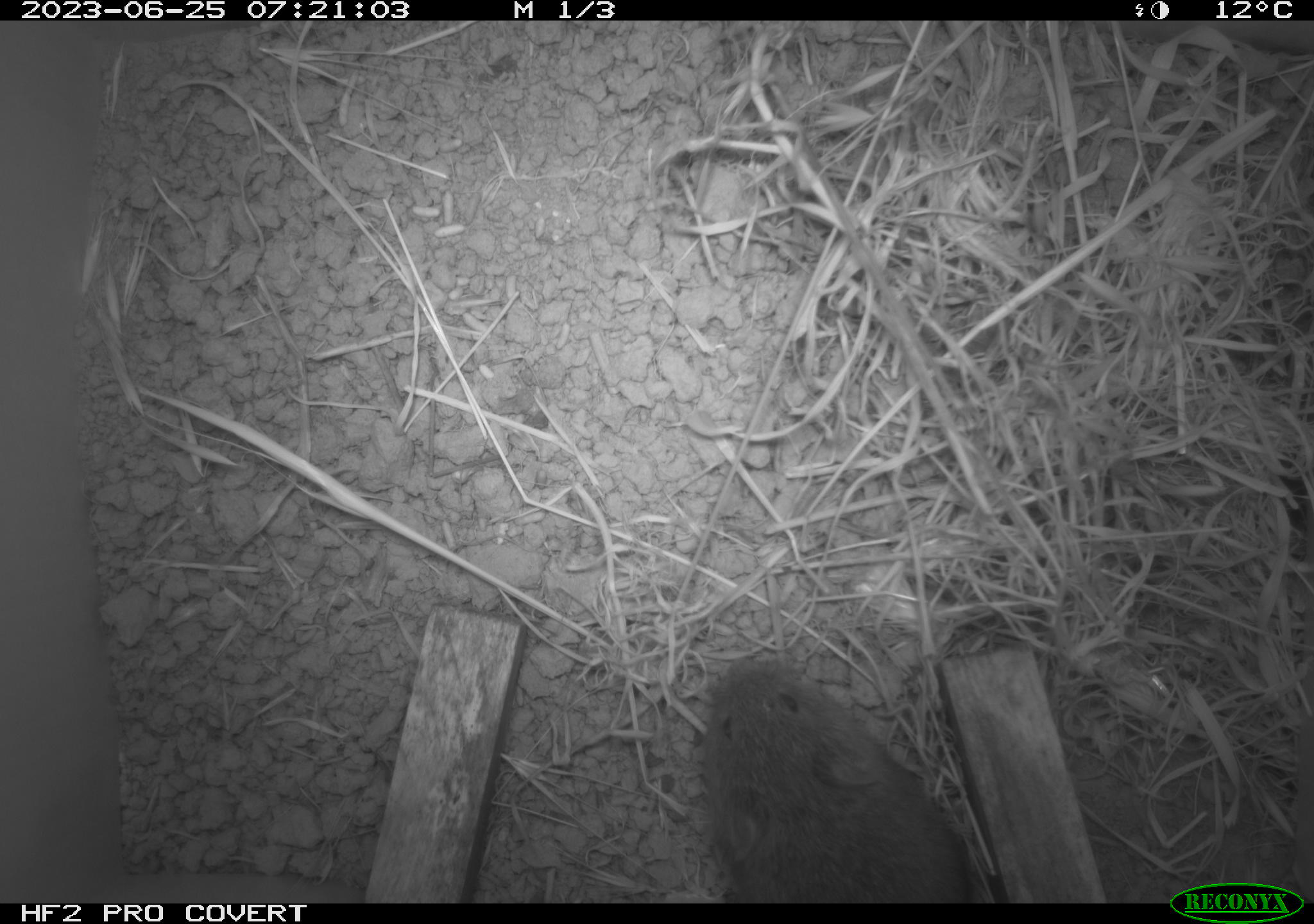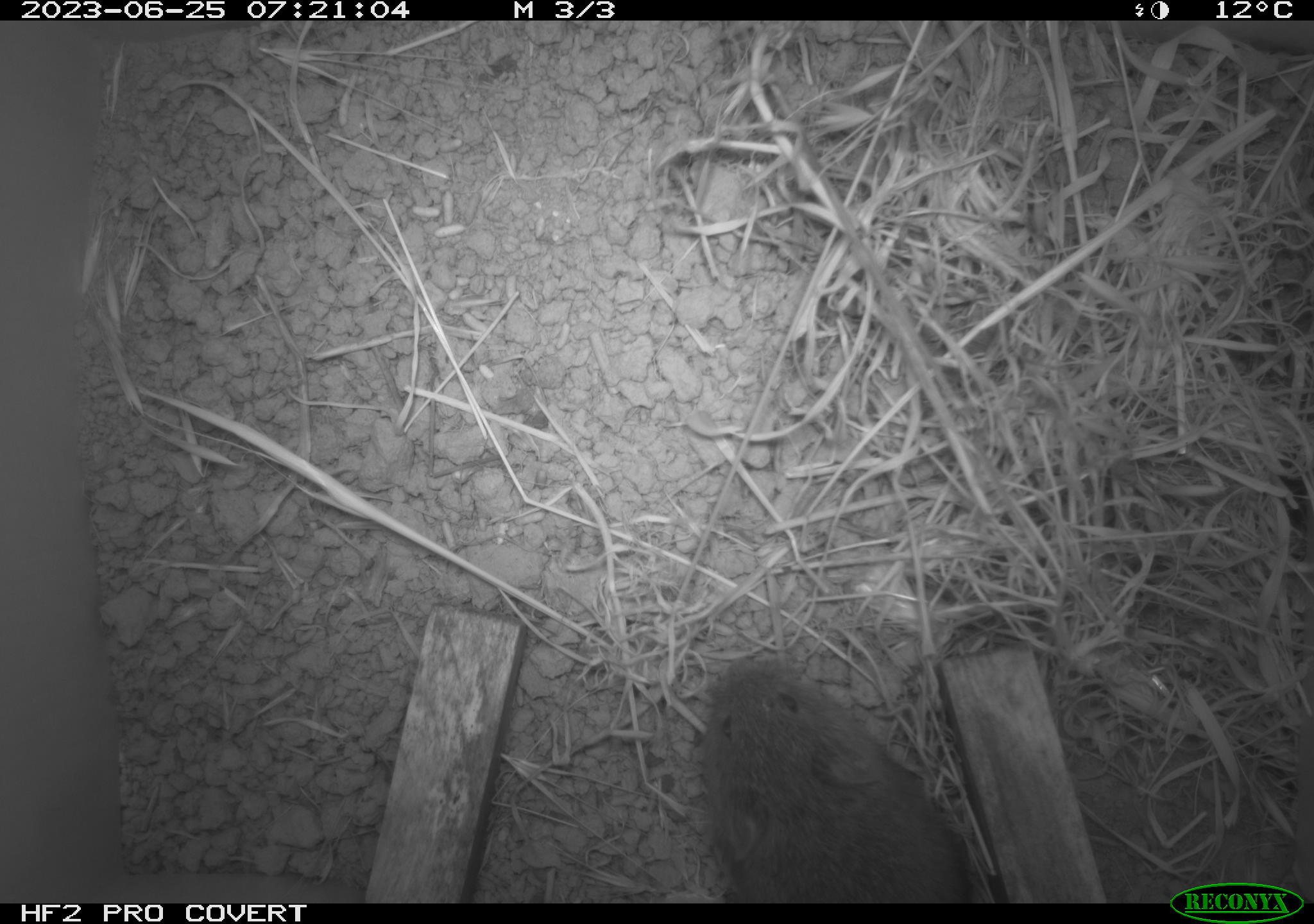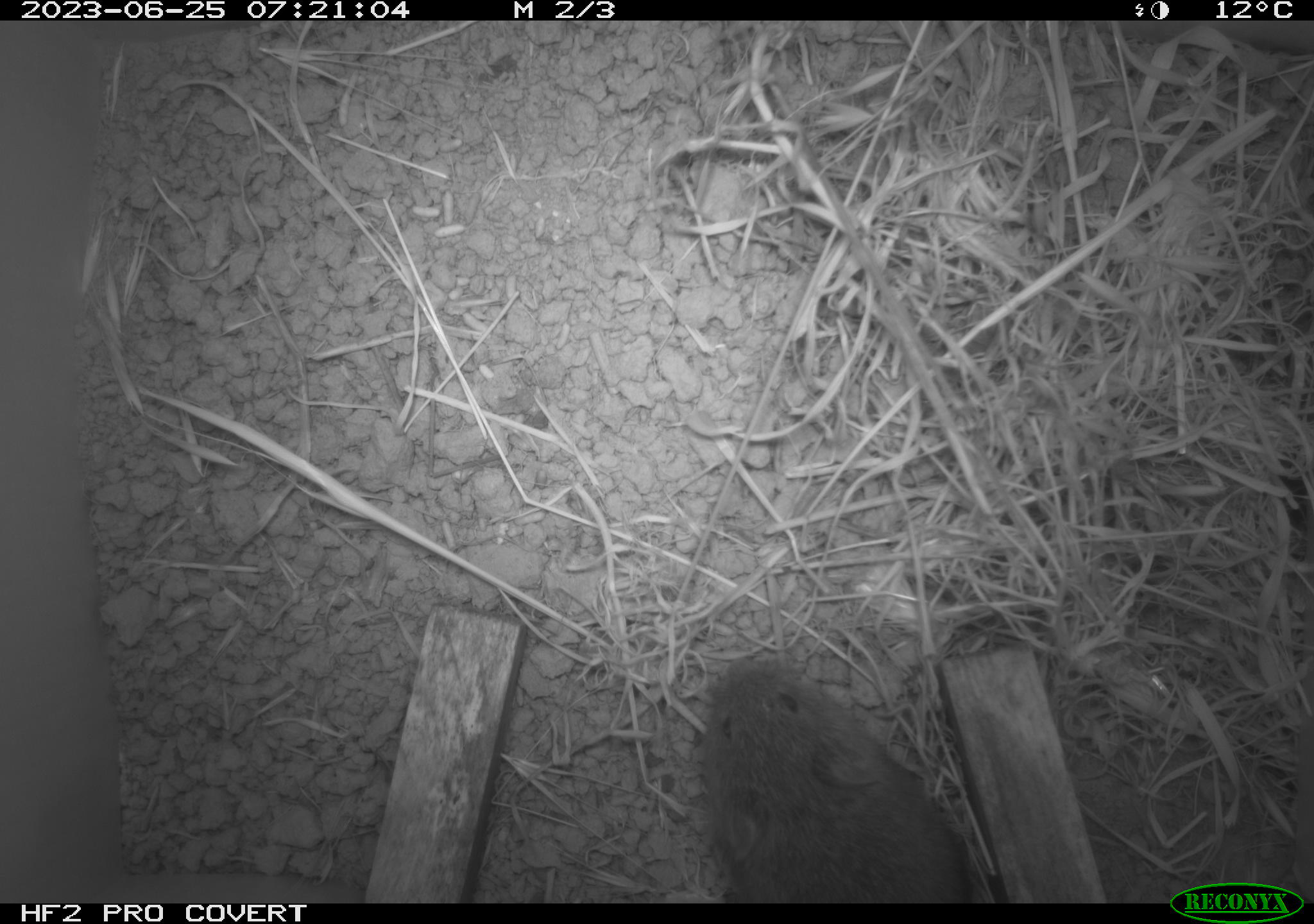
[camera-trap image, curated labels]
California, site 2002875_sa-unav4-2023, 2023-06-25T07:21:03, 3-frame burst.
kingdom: Animalia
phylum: Chordata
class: Mammalia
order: Rodentia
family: Cricetidae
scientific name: Arvicolinae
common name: voles, lemmings, and muskrats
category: arvicolinae subfamily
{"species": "arvicolinae subfamily (voles, lemmings, and muskrats) (Arvicolinae)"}